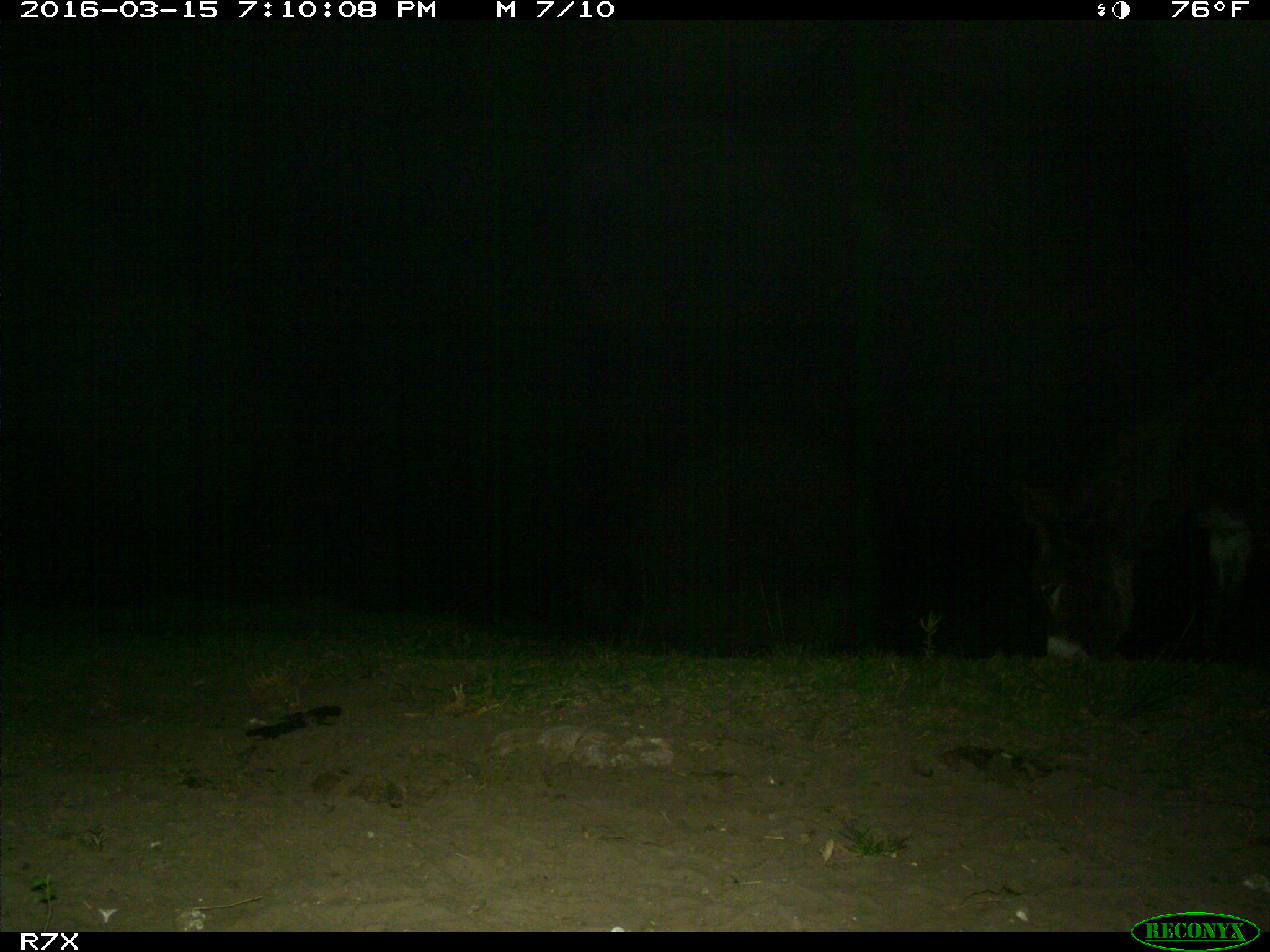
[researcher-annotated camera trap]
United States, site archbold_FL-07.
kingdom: Animalia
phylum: Chordata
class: Mammalia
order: Perissodactyla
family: Equidae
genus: Equus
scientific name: Equus africanus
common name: african wild ass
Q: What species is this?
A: Equus africanus (african wild ass).